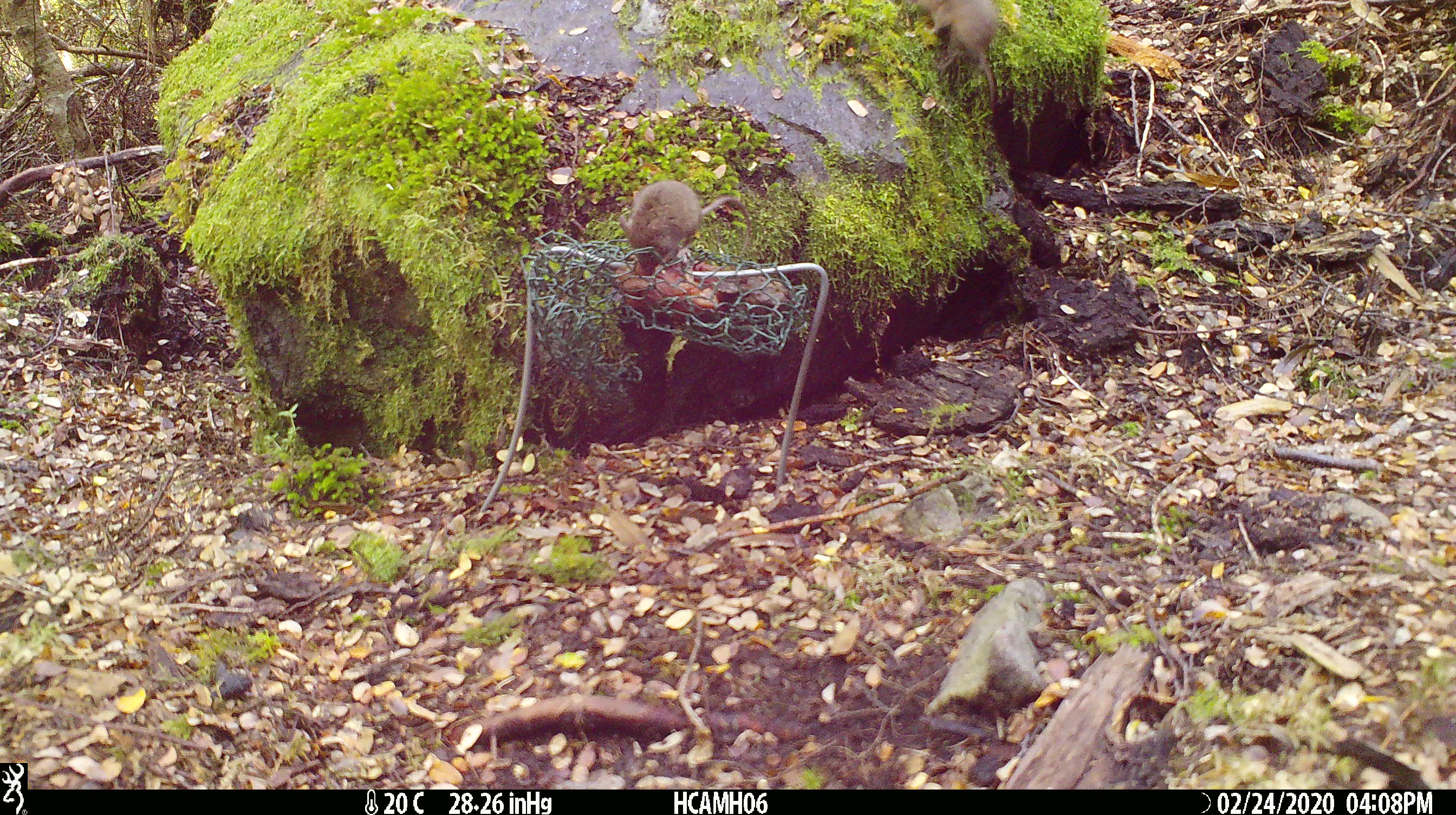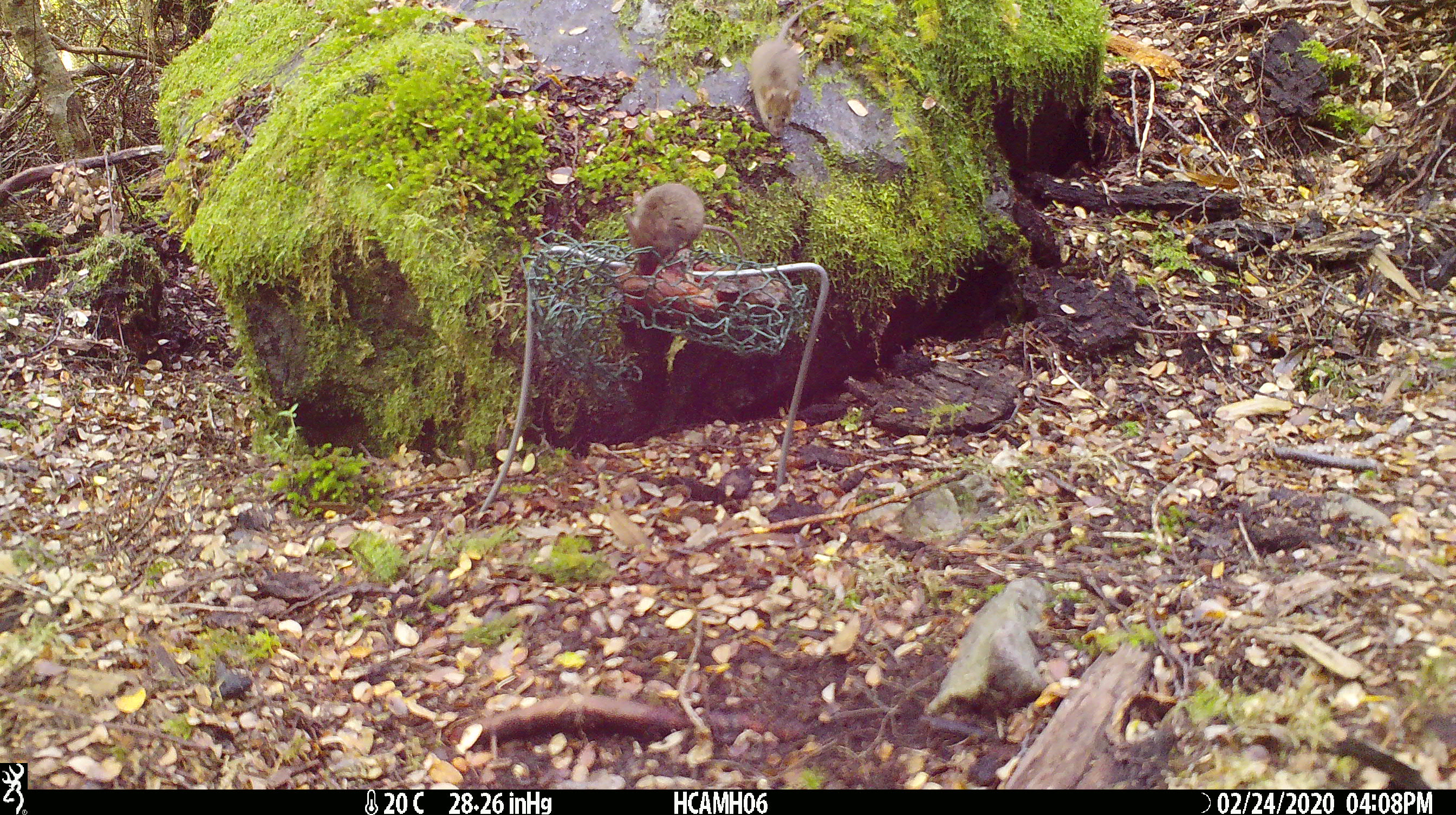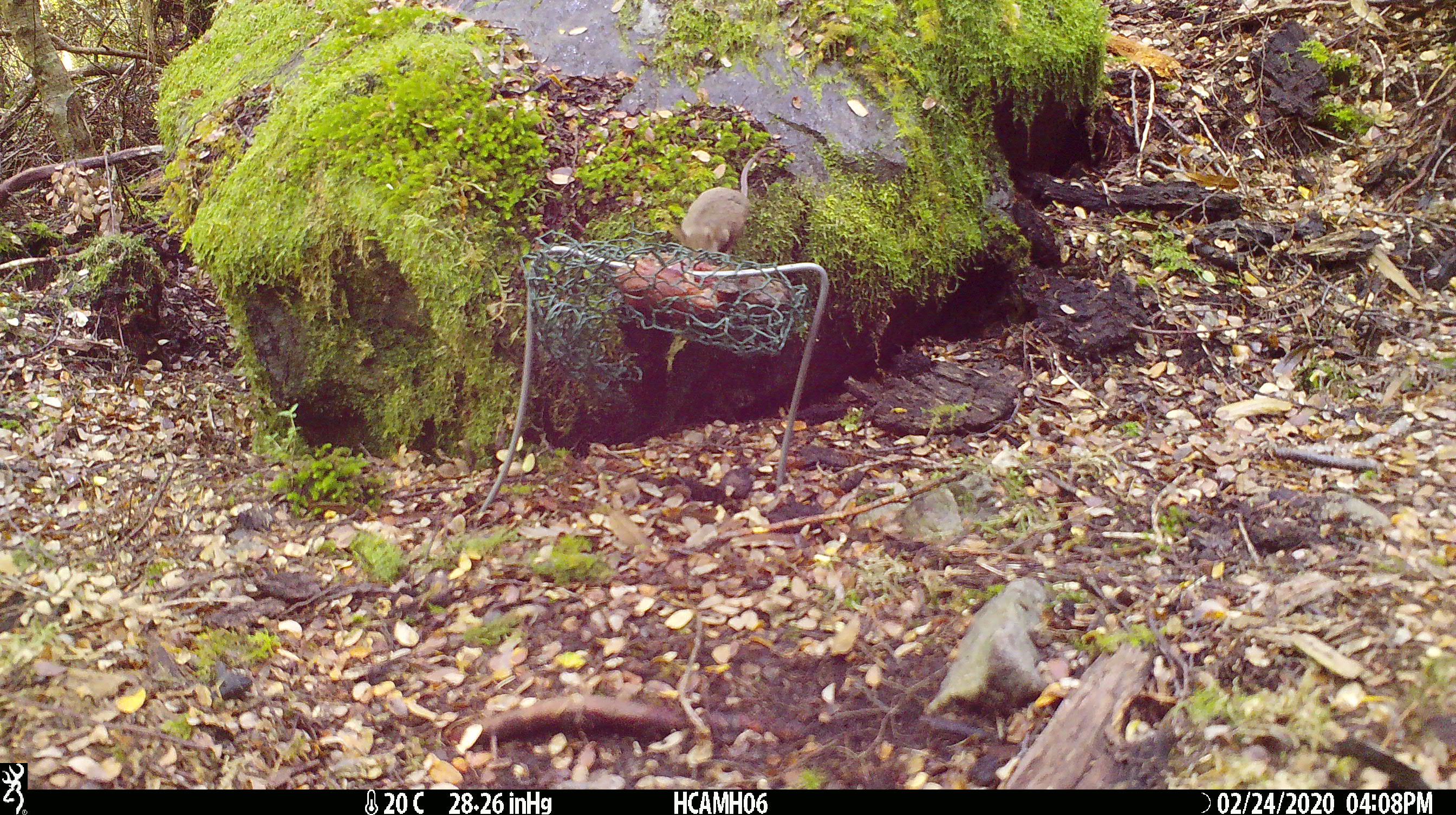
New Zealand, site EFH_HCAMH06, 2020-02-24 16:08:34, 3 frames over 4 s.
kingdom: Animalia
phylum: Chordata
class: Mammalia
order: Rodentia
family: Muridae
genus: Mus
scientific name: Mus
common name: mouse